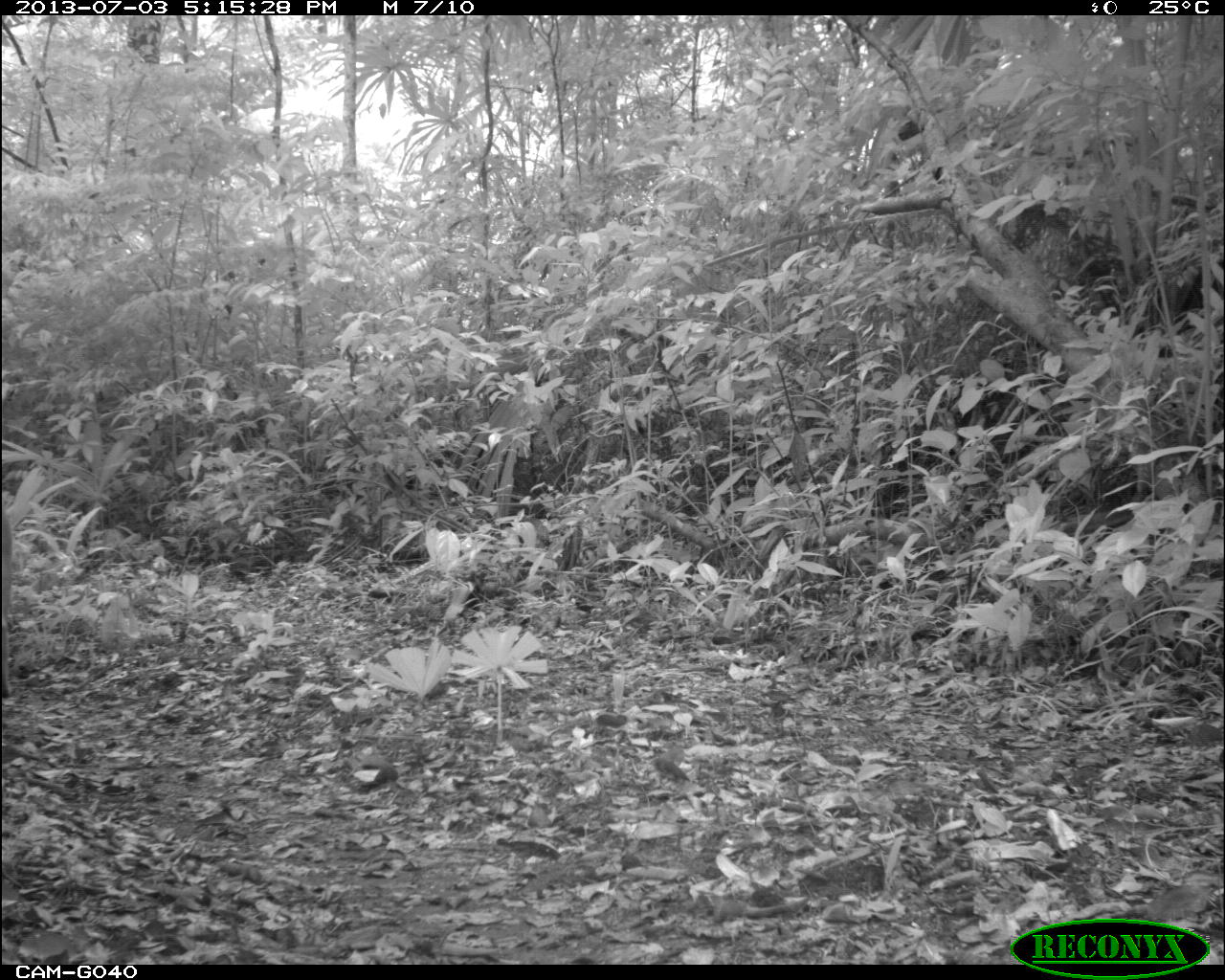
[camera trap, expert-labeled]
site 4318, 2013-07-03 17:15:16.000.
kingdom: Animalia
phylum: Chordata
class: Mammalia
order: Carnivora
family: Felidae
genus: Puma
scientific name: Puma concolor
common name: mountain lion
Puma concolor (mountain lion), count 1, sex male.